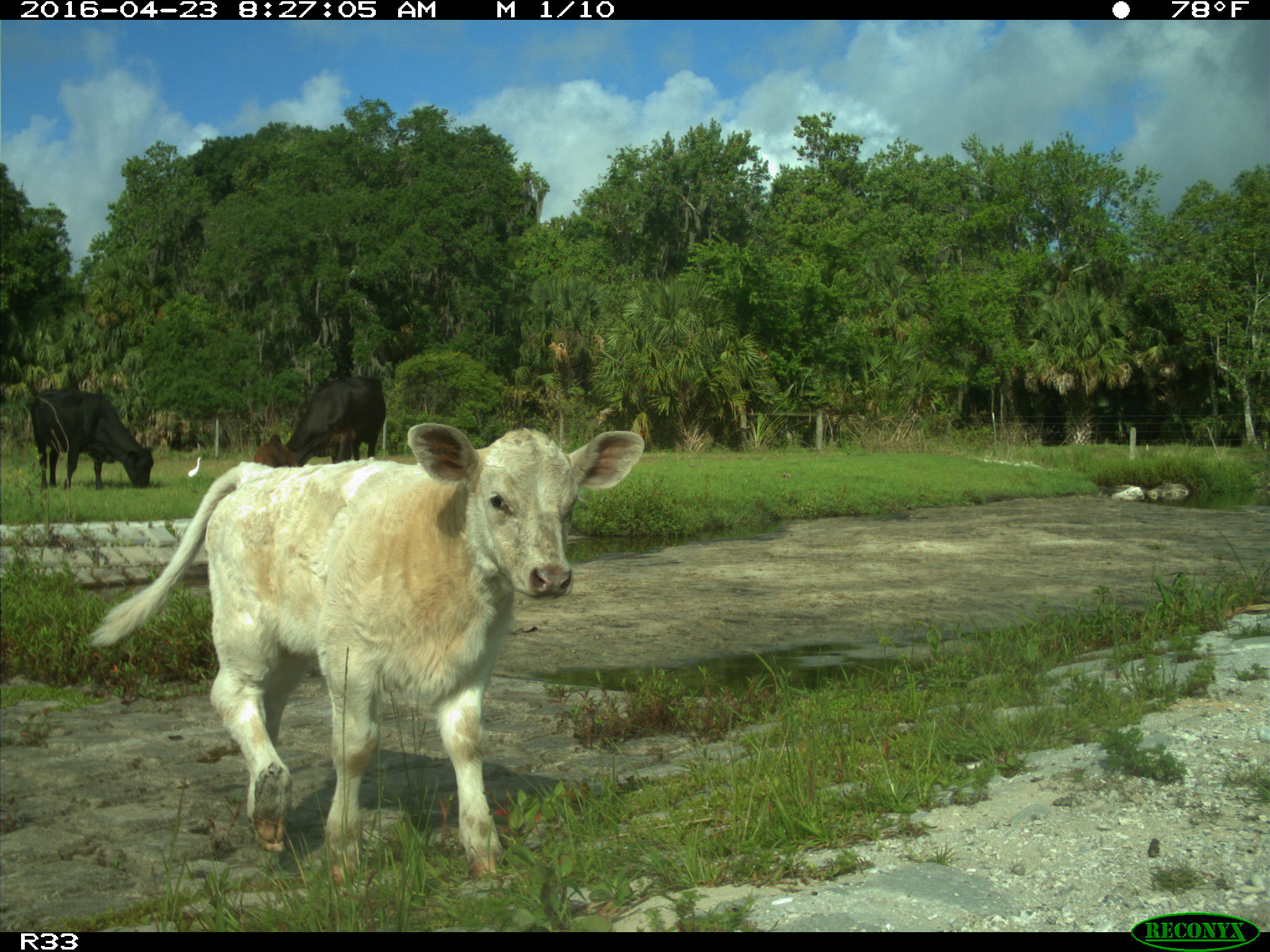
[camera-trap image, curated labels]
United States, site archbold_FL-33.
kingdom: Animalia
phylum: Chordata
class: Mammalia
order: Artiodactyla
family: Bovidae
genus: Bos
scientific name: Bos taurus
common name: domestic cow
Bos taurus (domestic cow).